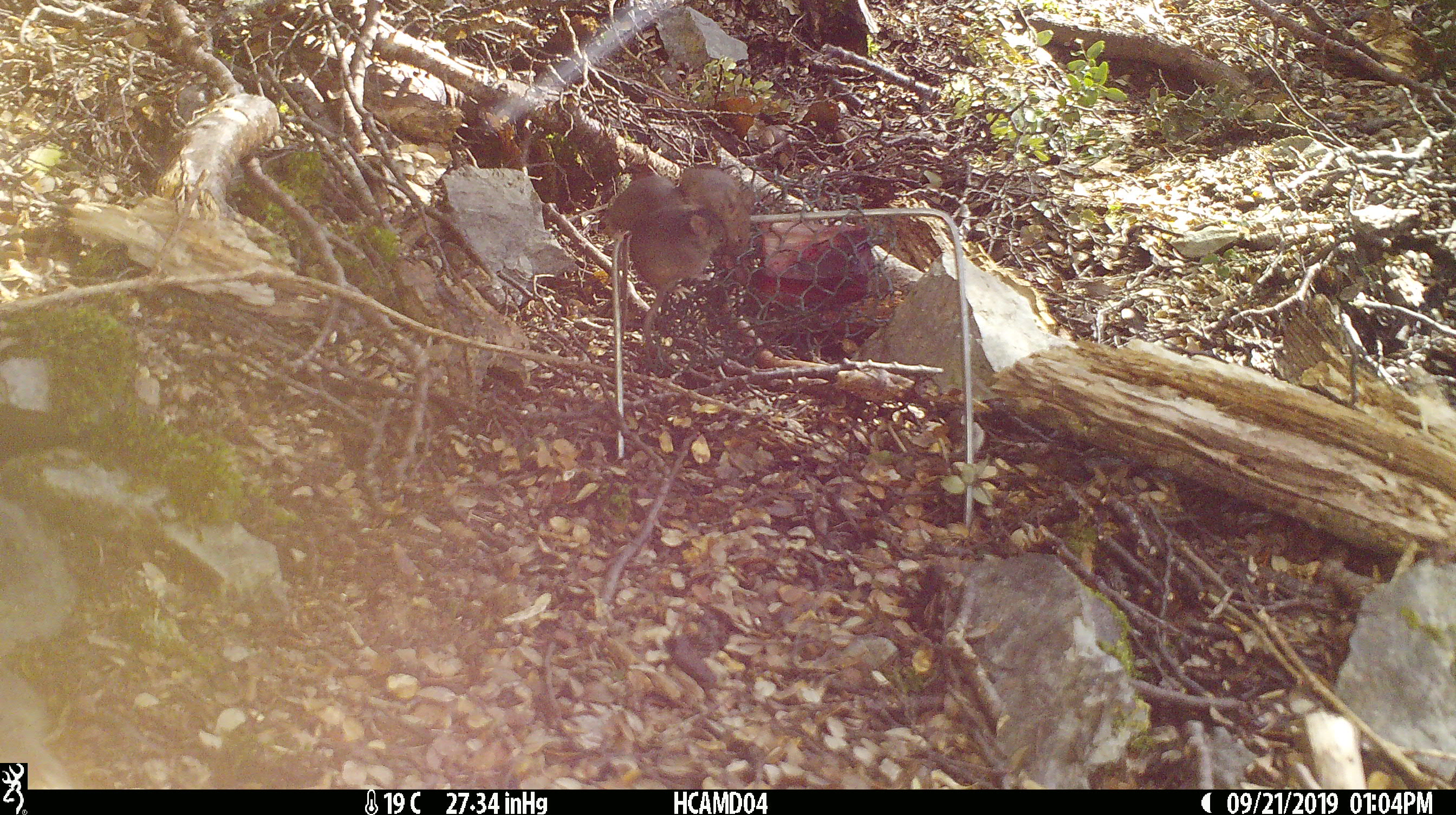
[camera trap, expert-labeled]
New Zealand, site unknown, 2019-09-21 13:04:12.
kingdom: Animalia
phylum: Chordata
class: Mammalia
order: Rodentia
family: Muridae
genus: Mus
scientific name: Mus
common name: mouse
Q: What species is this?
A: Mouse (Mus).